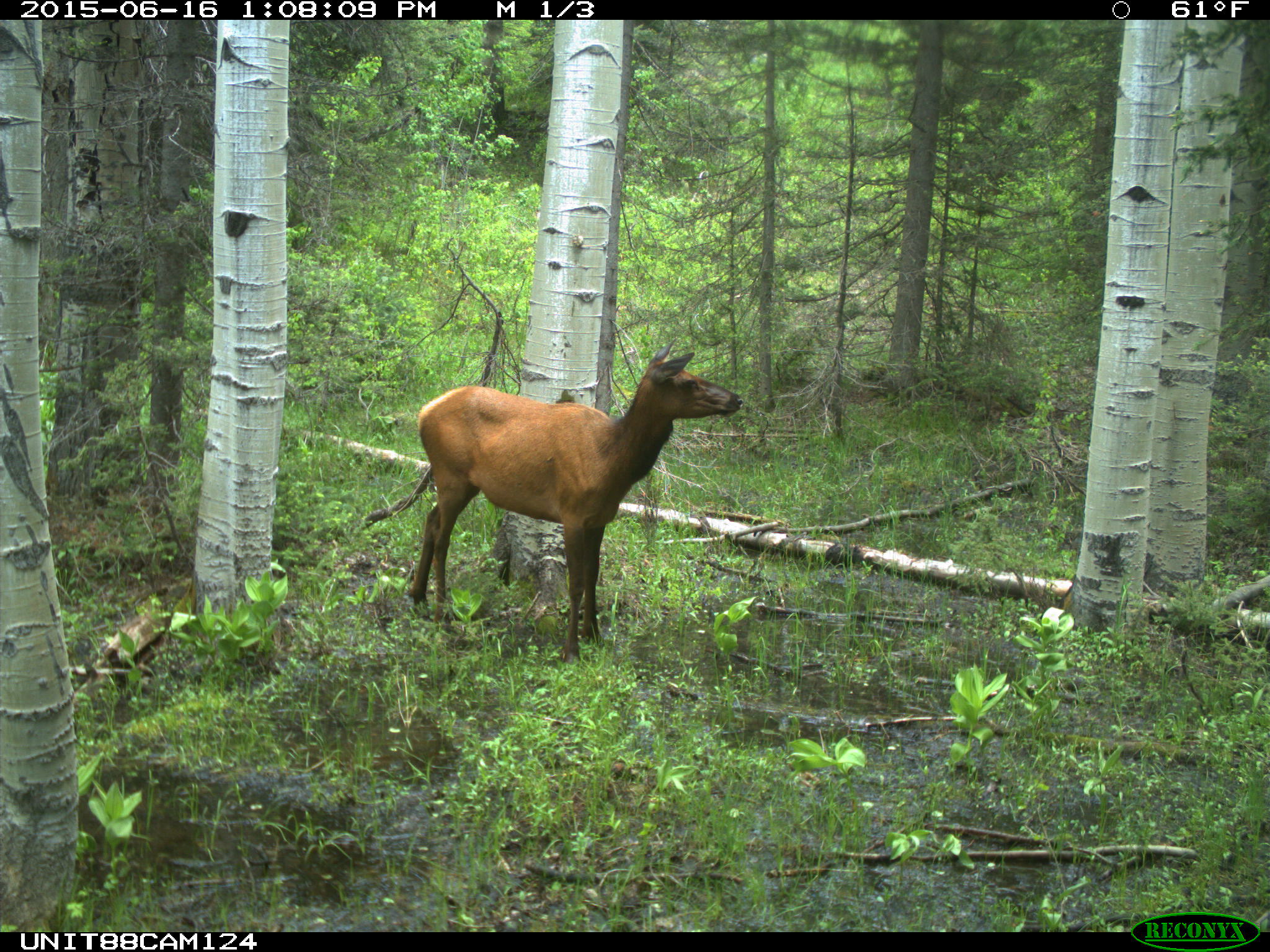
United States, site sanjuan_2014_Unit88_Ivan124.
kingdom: Animalia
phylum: Chordata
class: Mammalia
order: Artiodactyla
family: Cervidae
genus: Cervus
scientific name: Cervus elaphus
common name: red deer